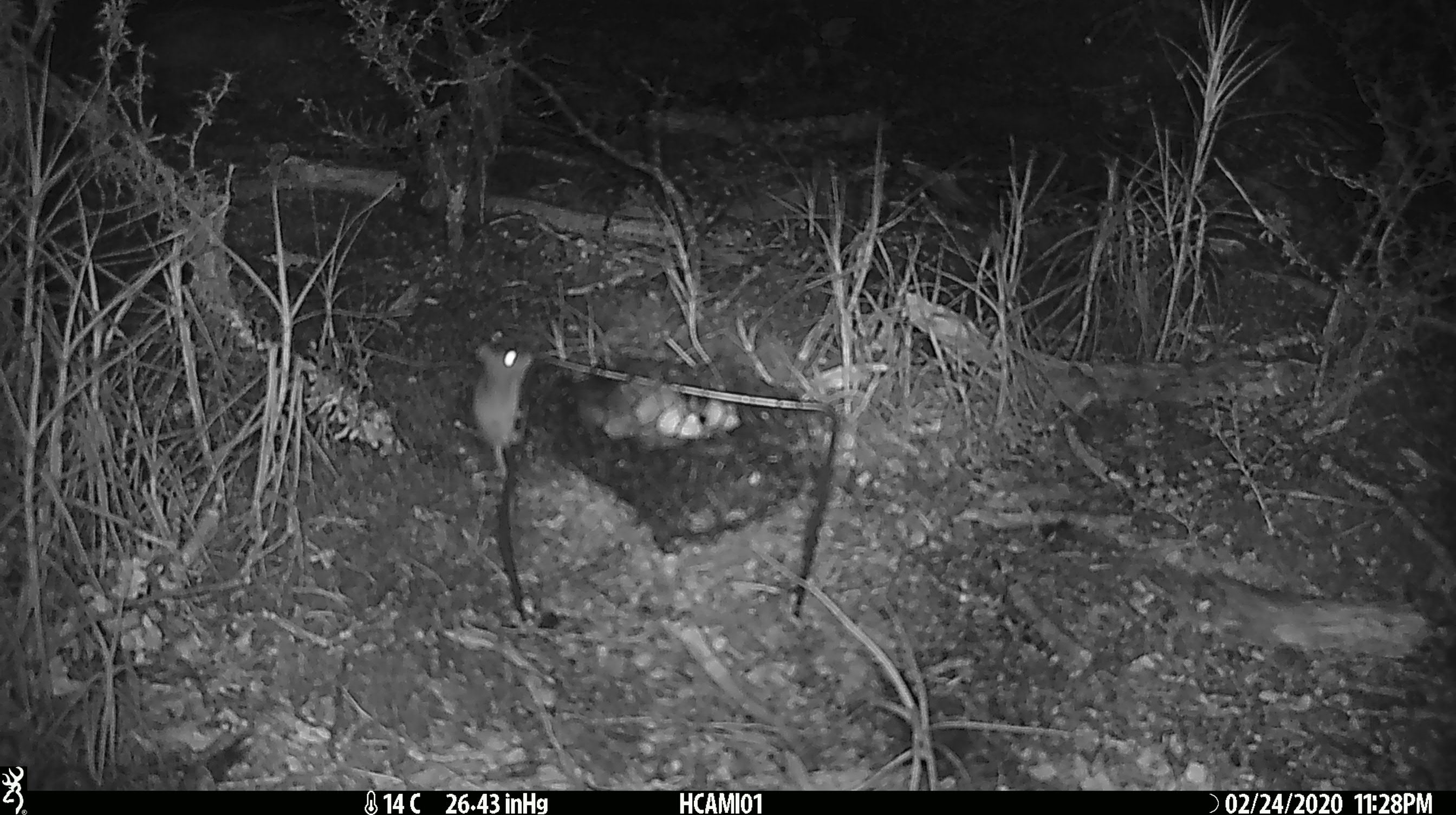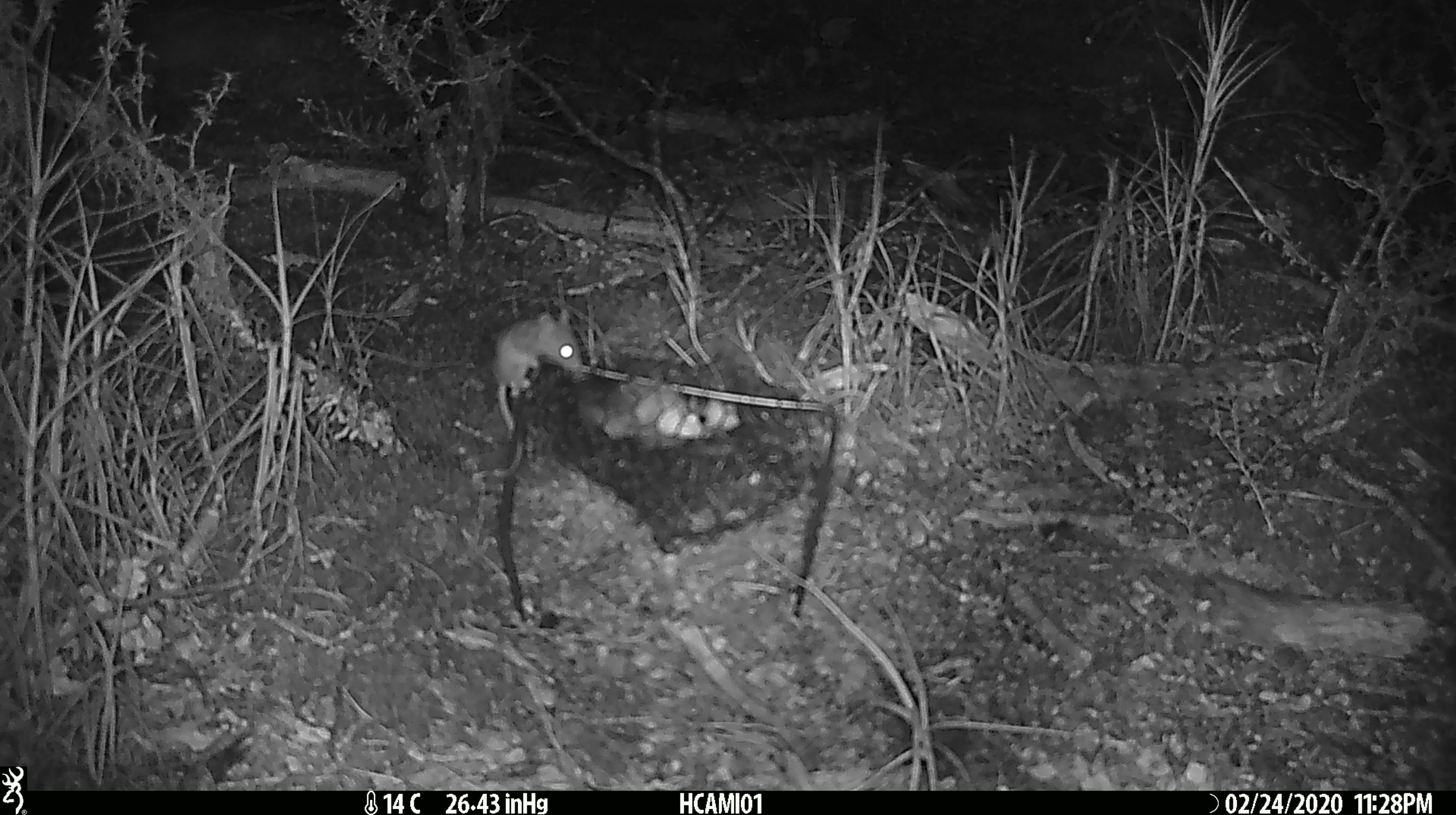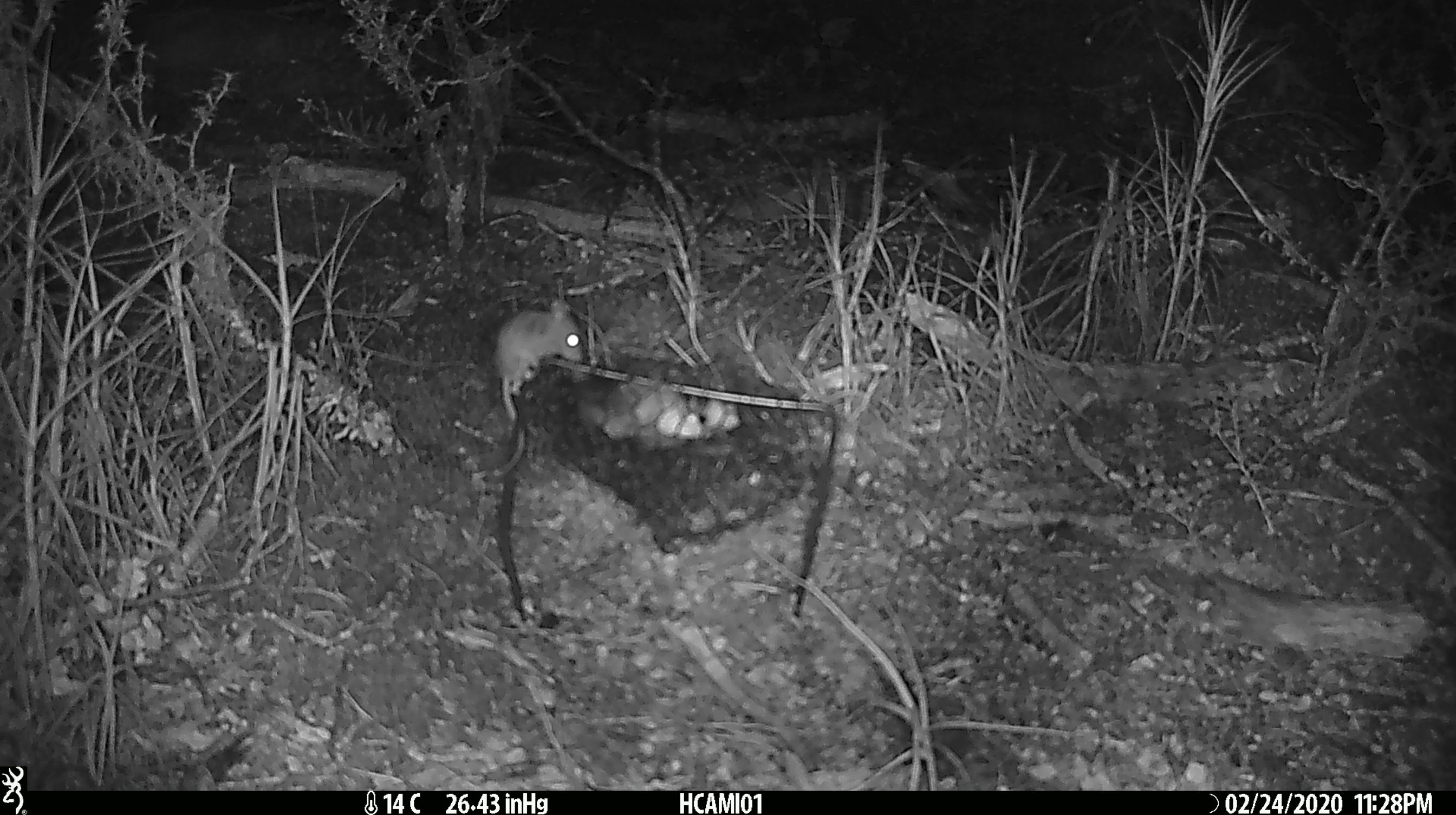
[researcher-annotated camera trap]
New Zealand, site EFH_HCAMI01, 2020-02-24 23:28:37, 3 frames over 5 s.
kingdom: Animalia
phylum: Chordata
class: Mammalia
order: Rodentia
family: Muridae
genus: Mus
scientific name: Mus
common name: mouse